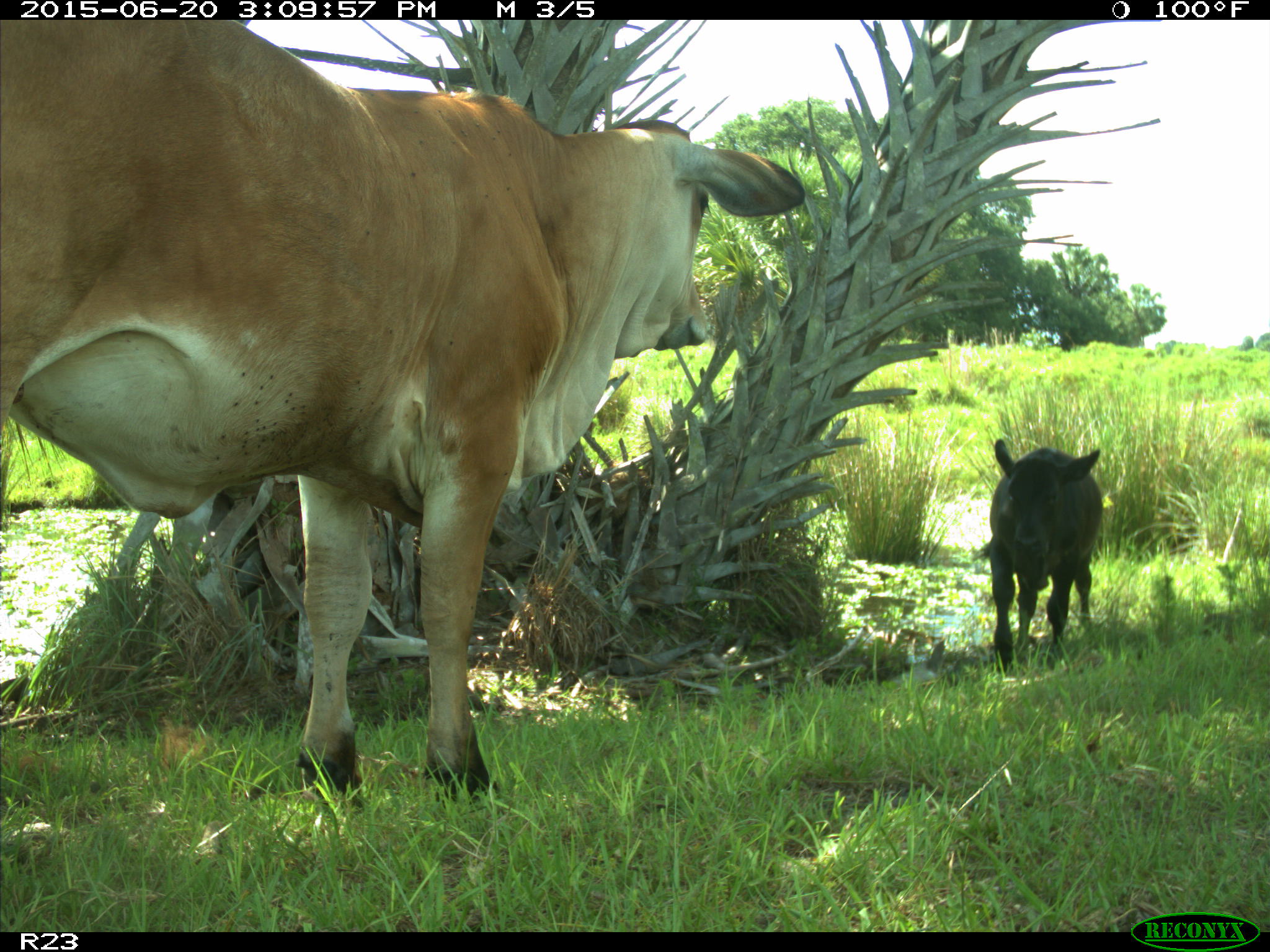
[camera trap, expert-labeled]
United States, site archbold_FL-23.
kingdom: Animalia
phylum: Chordata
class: Mammalia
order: Artiodactyla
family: Bovidae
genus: Bos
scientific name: Bos taurus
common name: domestic cow